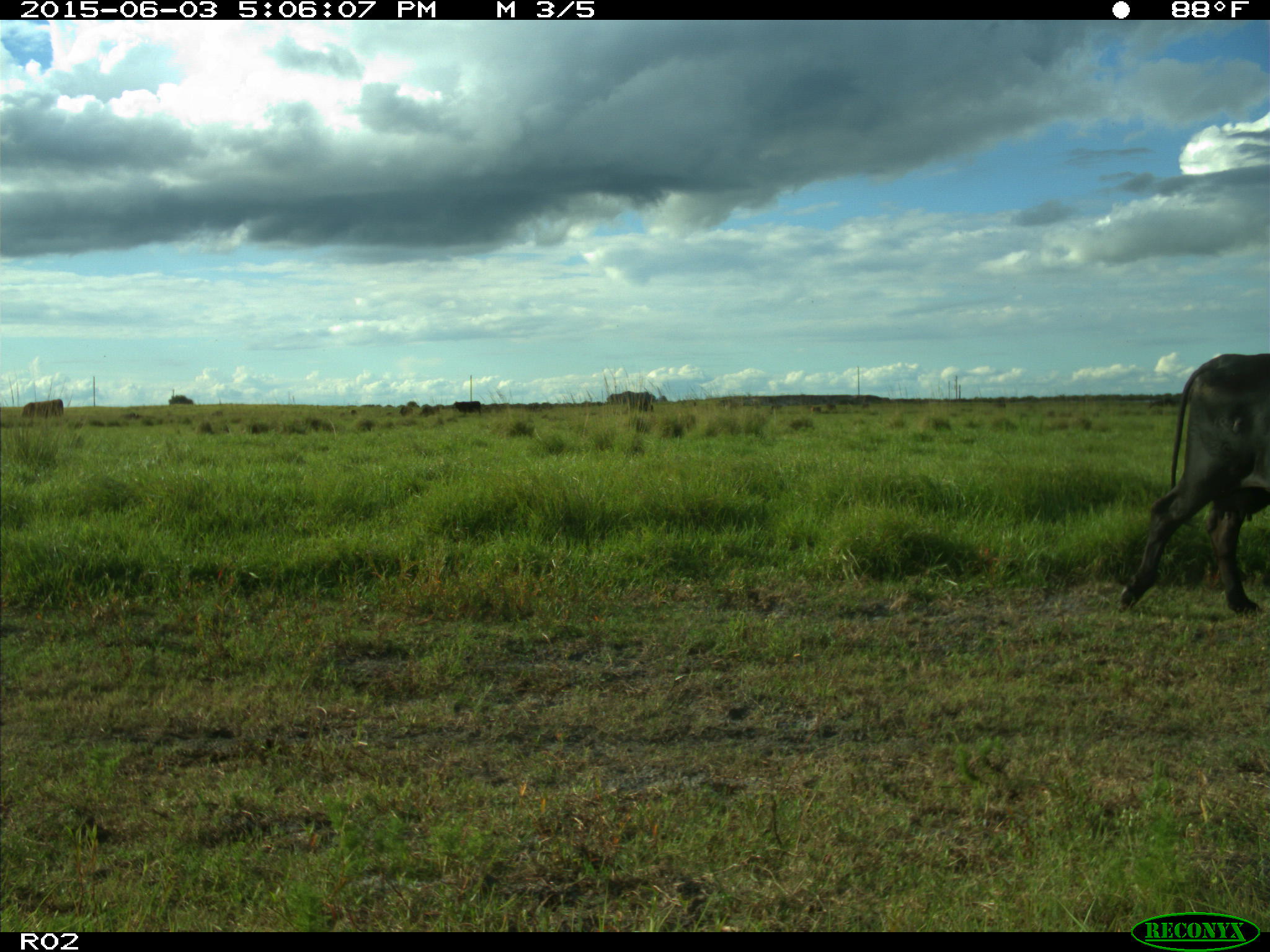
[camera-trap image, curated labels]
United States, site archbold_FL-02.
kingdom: Animalia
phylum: Chordata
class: Mammalia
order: Artiodactyla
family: Bovidae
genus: Bos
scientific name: Bos taurus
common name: domestic cow